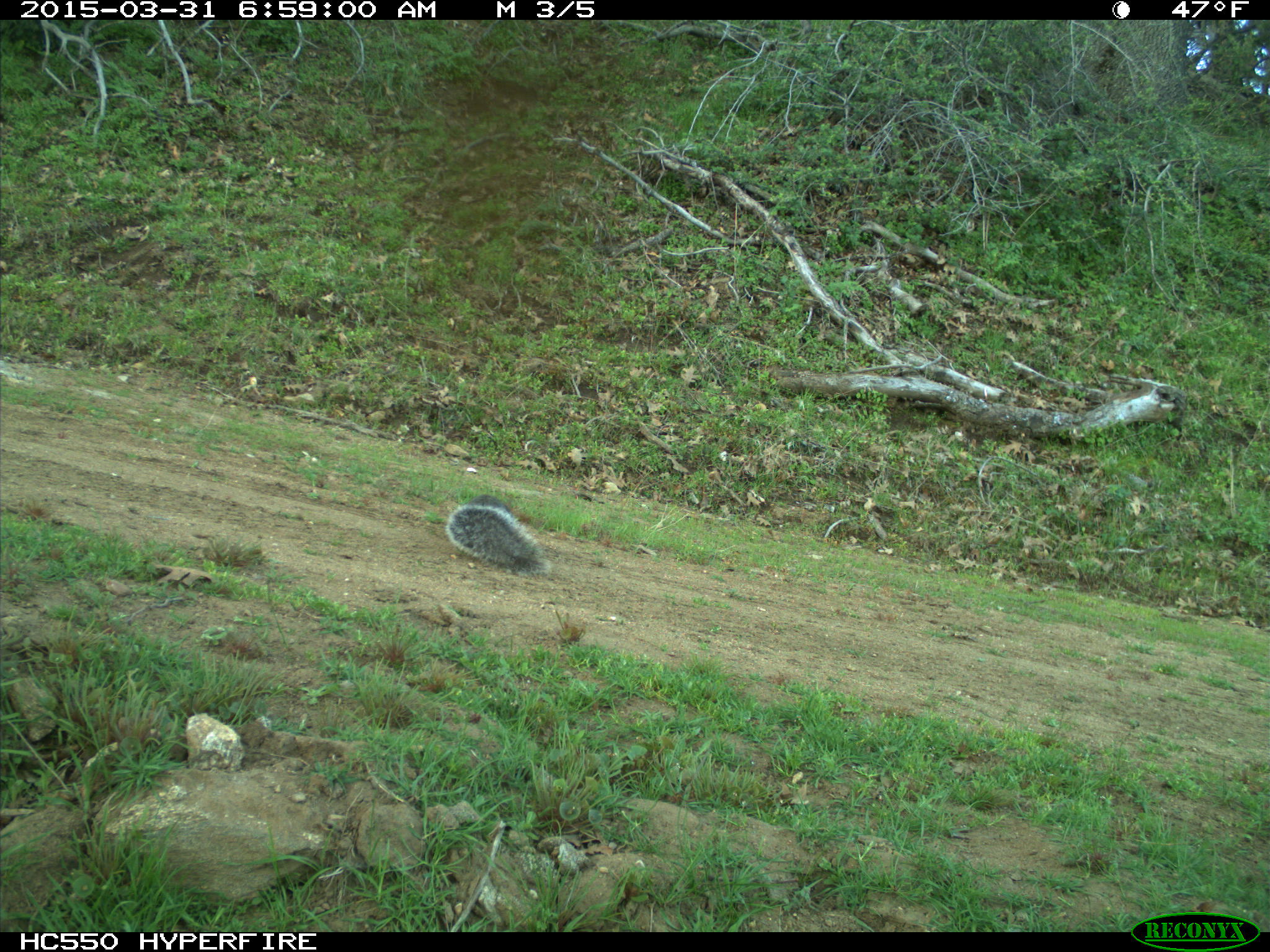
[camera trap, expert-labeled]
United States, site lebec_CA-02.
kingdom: Animalia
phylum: Chordata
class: Mammalia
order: Rodentia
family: Sciuridae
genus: Sciurus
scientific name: Sciurus carolinensis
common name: eastern gray squirrel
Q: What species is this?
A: Sciurus carolinensis (eastern gray squirrel).